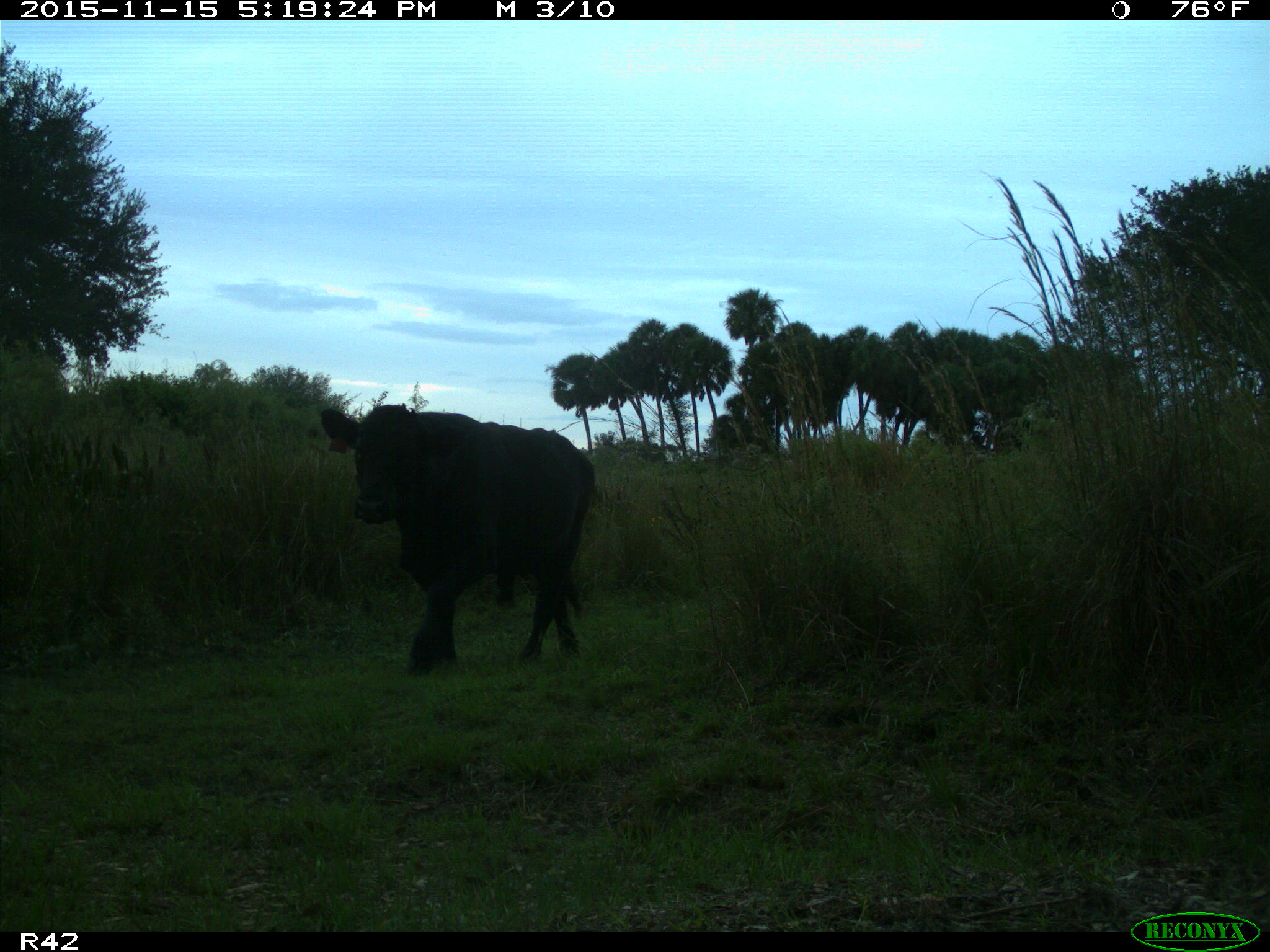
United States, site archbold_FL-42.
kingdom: Animalia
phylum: Chordata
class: Mammalia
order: Artiodactyla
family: Bovidae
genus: Bos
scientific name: Bos taurus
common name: domestic cow